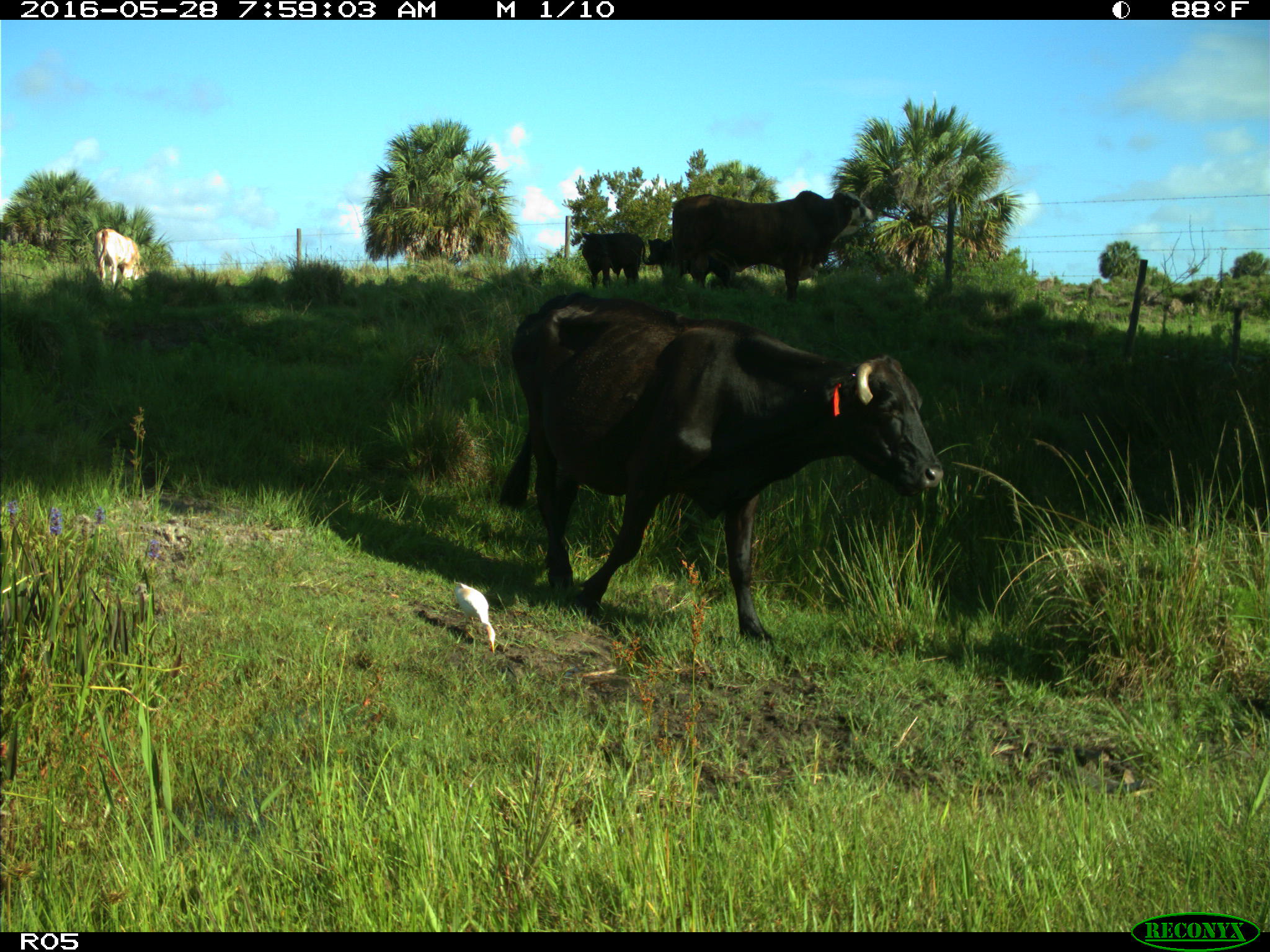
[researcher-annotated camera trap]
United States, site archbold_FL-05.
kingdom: Animalia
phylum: Chordata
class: Mammalia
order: Artiodactyla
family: Bovidae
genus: Bos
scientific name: Bos taurus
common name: domestic cow